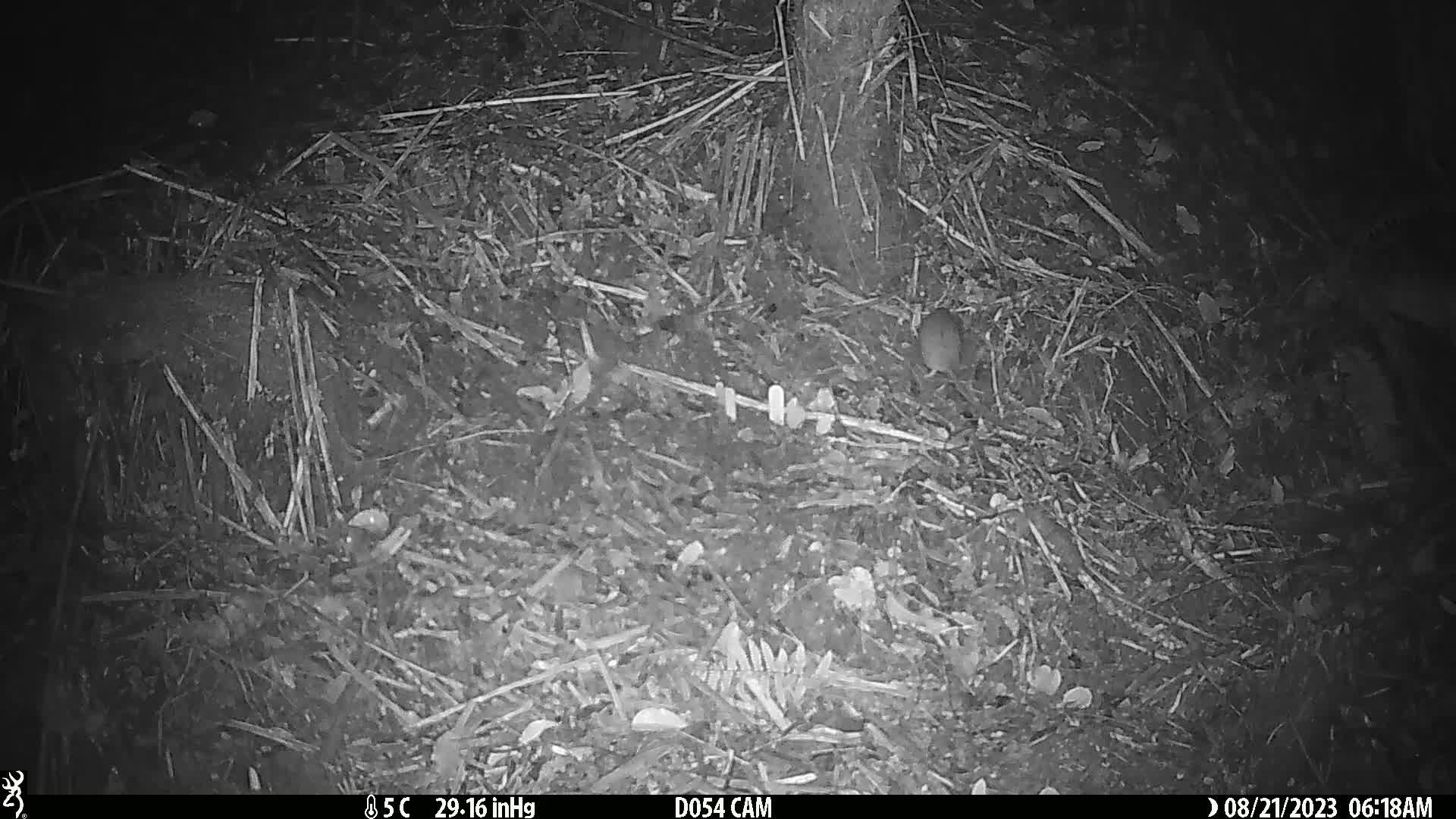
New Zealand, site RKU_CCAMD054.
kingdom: Animalia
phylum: Chordata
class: Mammalia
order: Rodentia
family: Muridae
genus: Rattus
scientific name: Rattus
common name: rat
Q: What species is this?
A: Rat (Rattus).